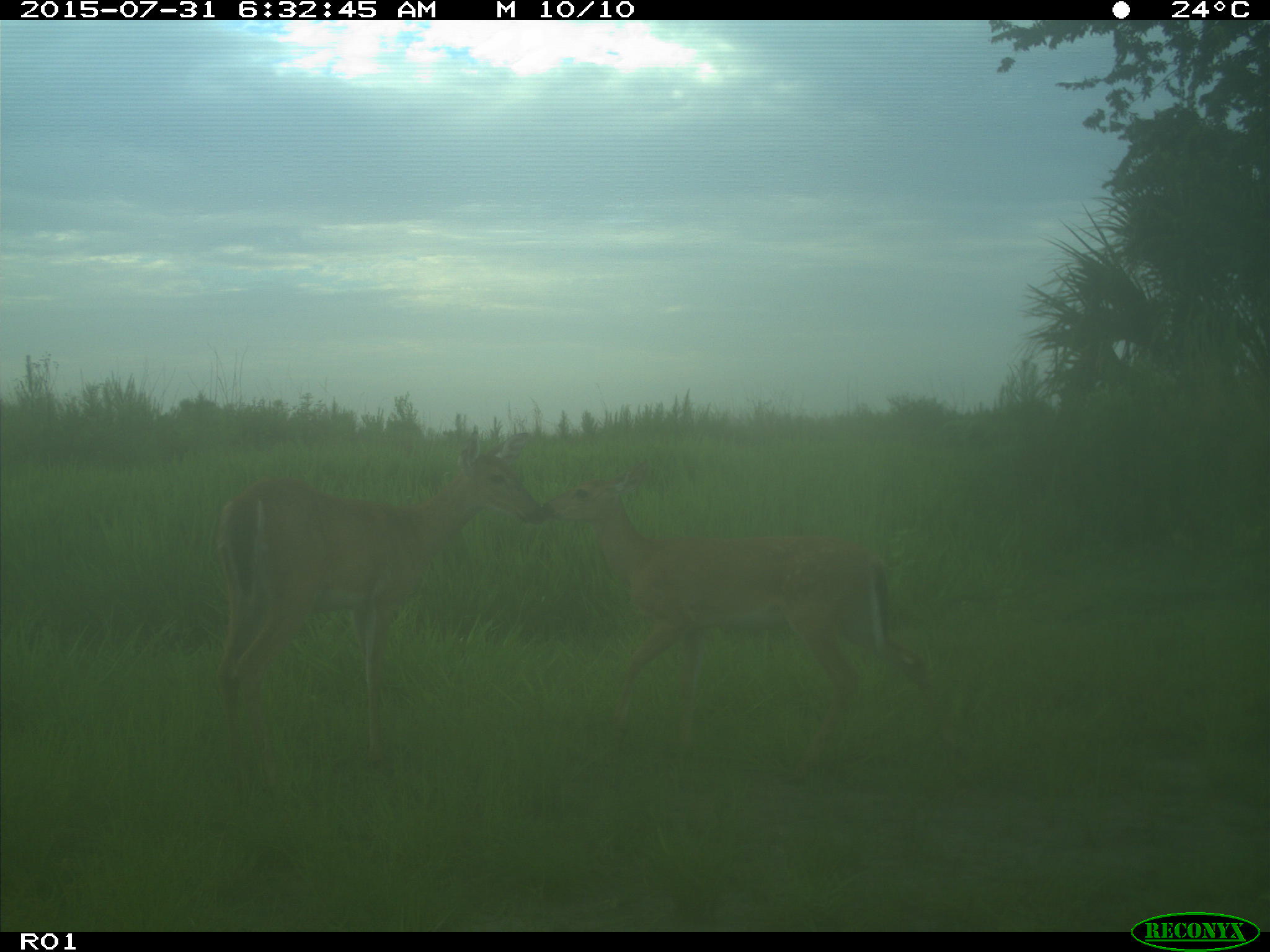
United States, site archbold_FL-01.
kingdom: Animalia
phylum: Chordata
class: Mammalia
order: Artiodactyla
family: Cervidae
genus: Odocoileus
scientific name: Odocoileus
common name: deer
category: unidentified deer